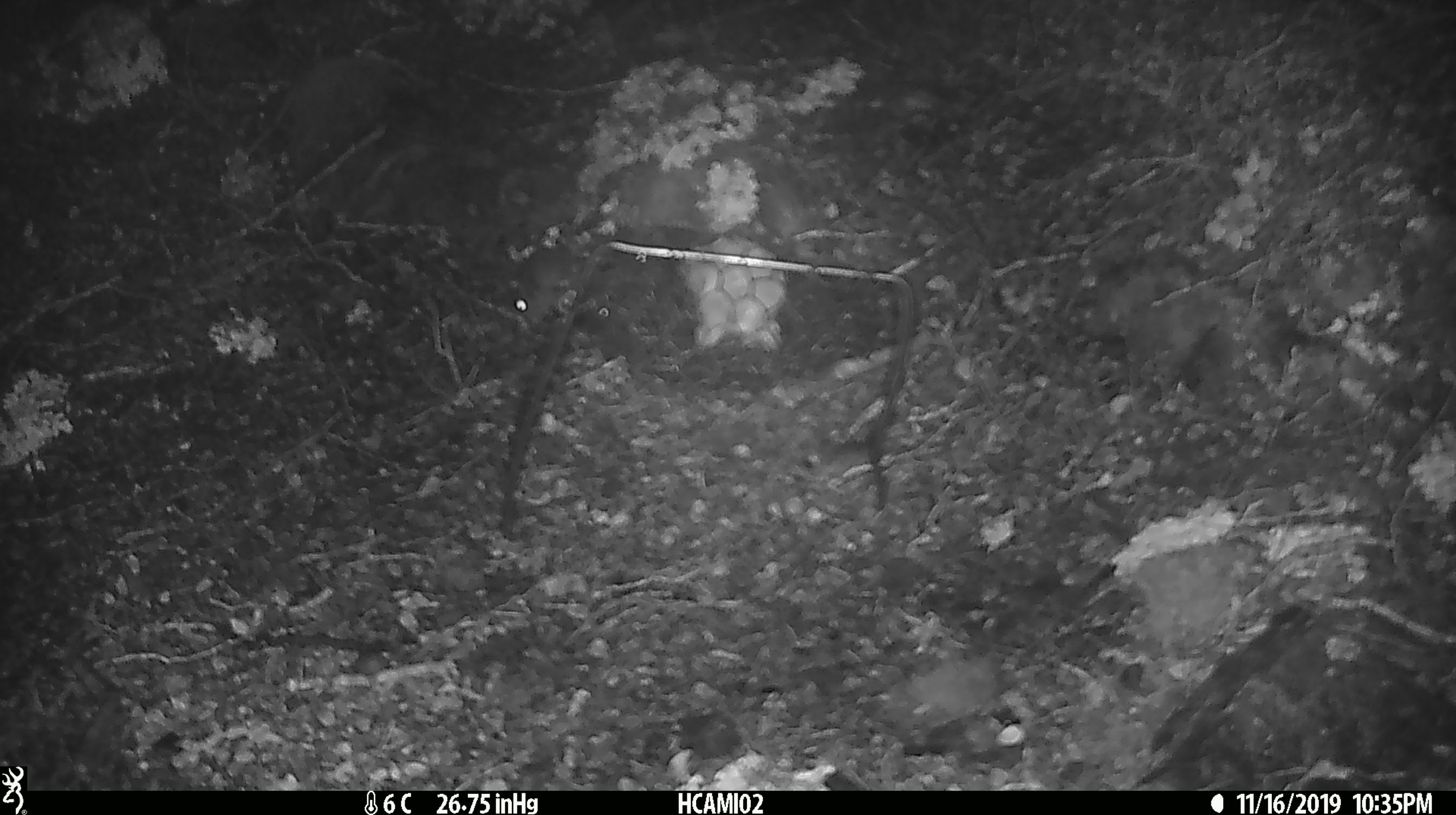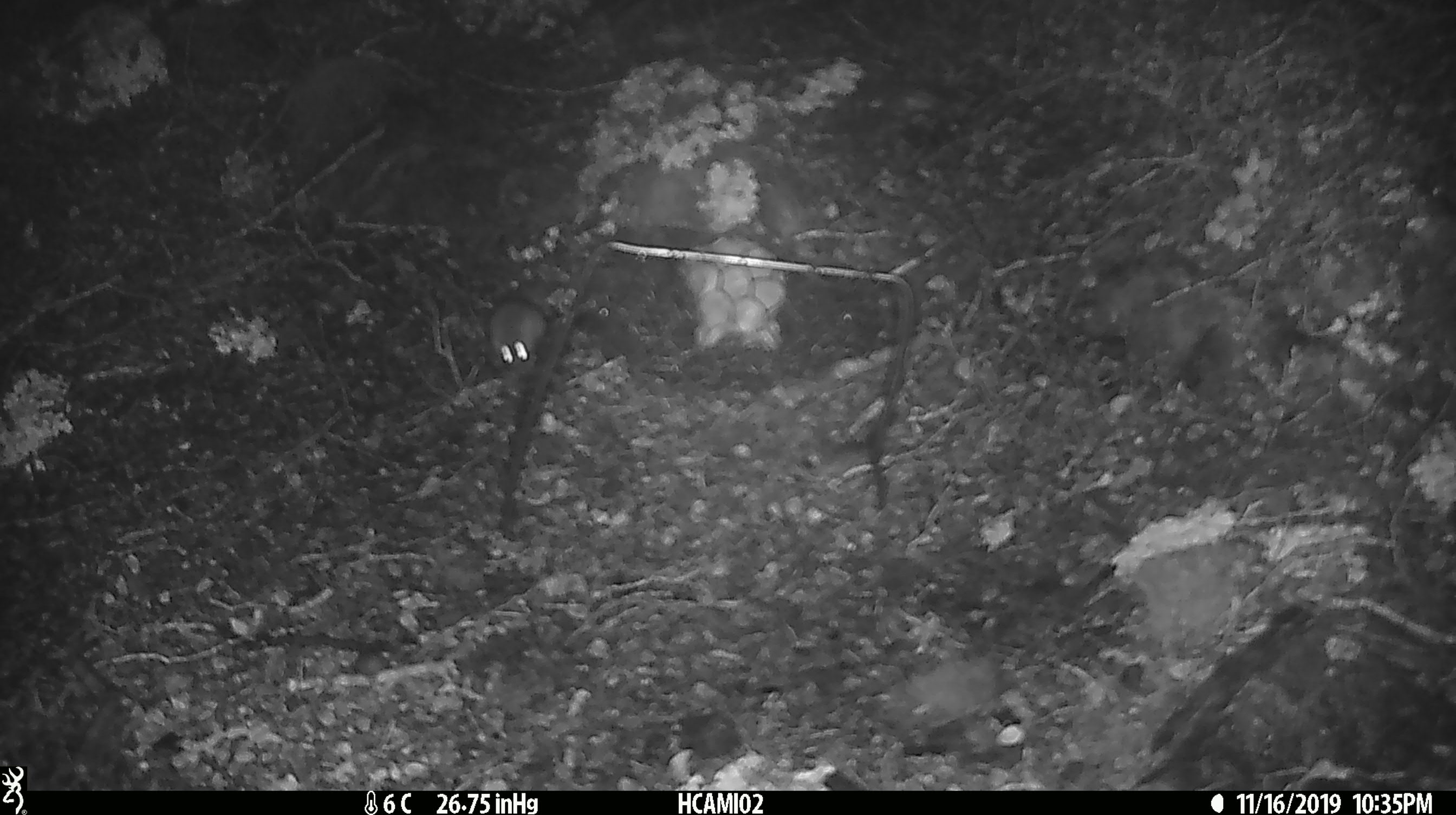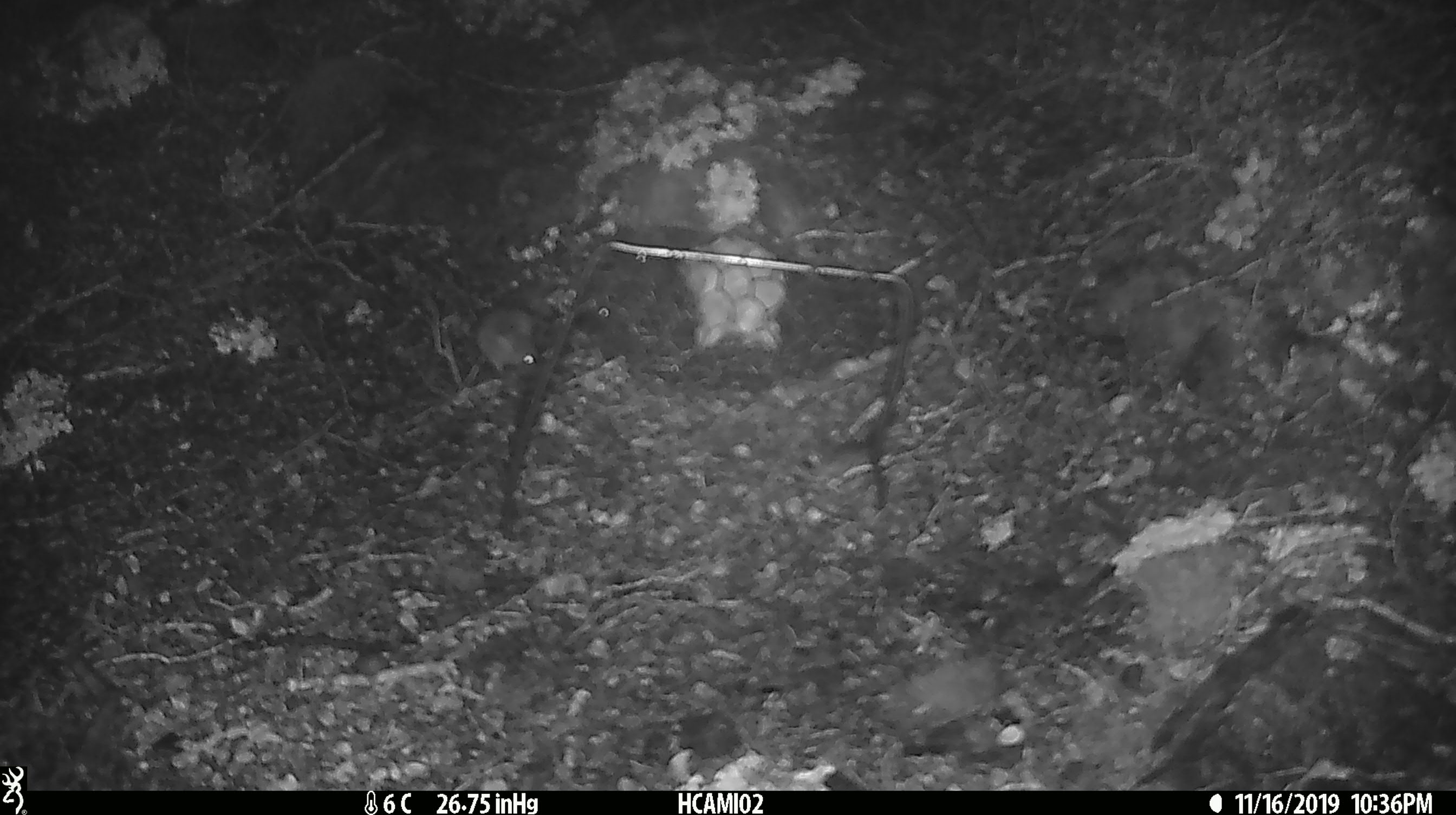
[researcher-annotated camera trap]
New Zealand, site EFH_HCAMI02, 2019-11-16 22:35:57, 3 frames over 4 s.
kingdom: Animalia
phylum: Chordata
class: Mammalia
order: Rodentia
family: Muridae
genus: Mus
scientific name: Mus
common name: mouse